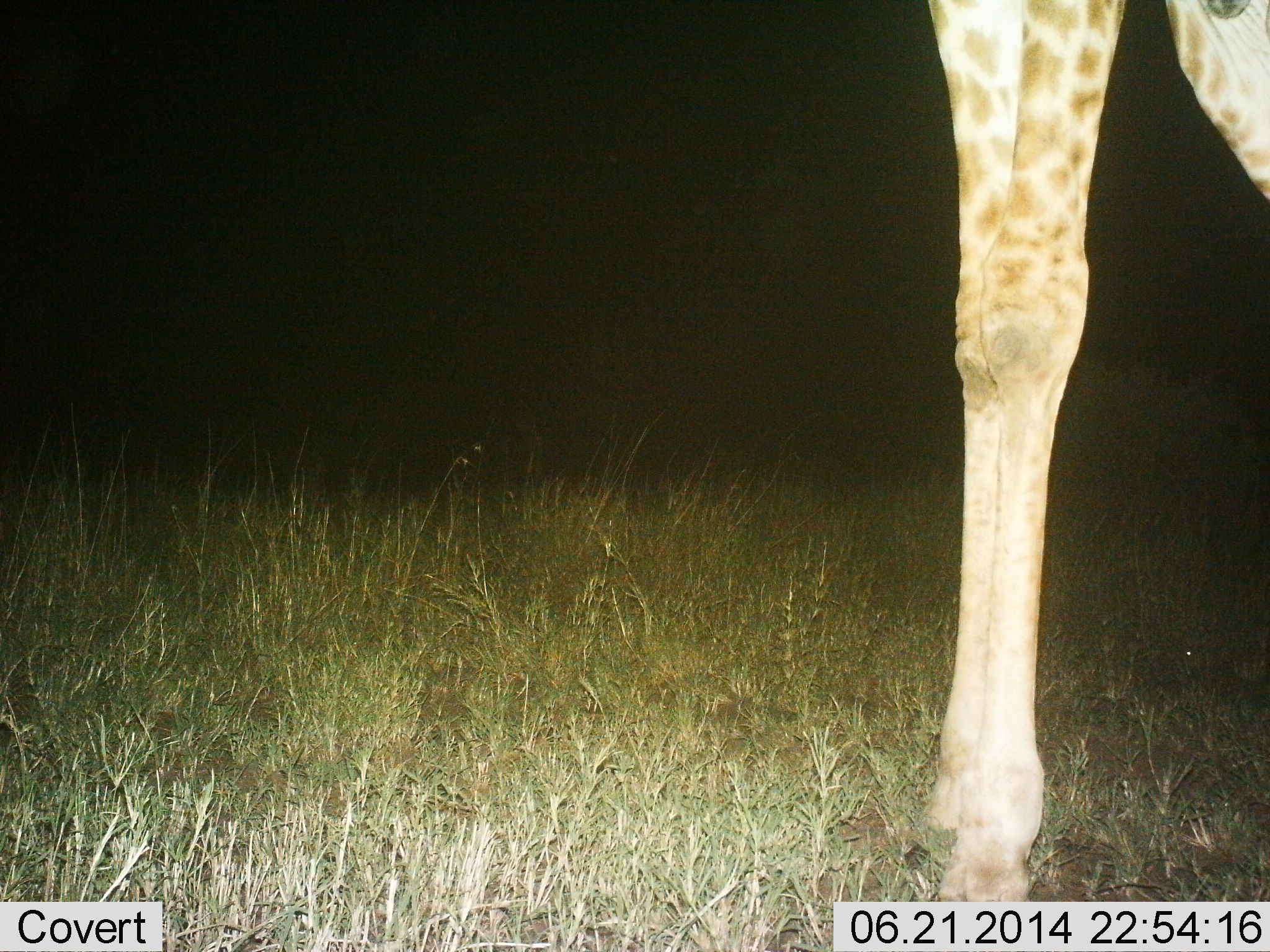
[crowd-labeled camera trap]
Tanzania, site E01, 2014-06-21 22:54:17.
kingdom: Animalia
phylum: Chordata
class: Mammalia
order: Artiodactyla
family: Giraffidae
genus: Giraffa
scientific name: Giraffa camelopardalis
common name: giraffe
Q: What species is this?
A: Giraffe (Giraffa camelopardalis).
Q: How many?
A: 1.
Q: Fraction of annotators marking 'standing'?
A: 80%.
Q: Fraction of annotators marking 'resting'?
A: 0%.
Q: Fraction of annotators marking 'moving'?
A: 20%.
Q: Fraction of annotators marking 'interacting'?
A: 0%.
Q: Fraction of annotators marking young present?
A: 0%.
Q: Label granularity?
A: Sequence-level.